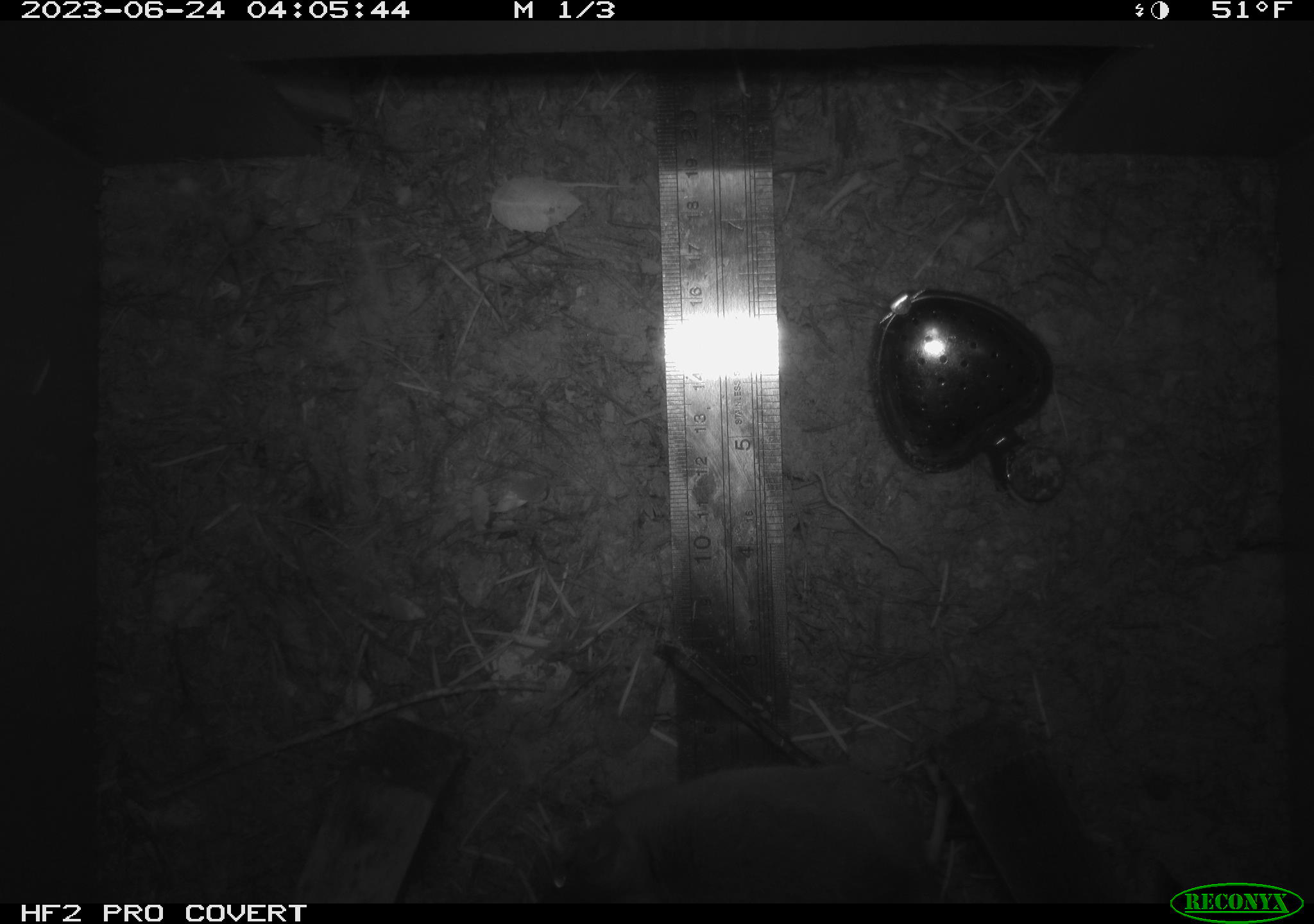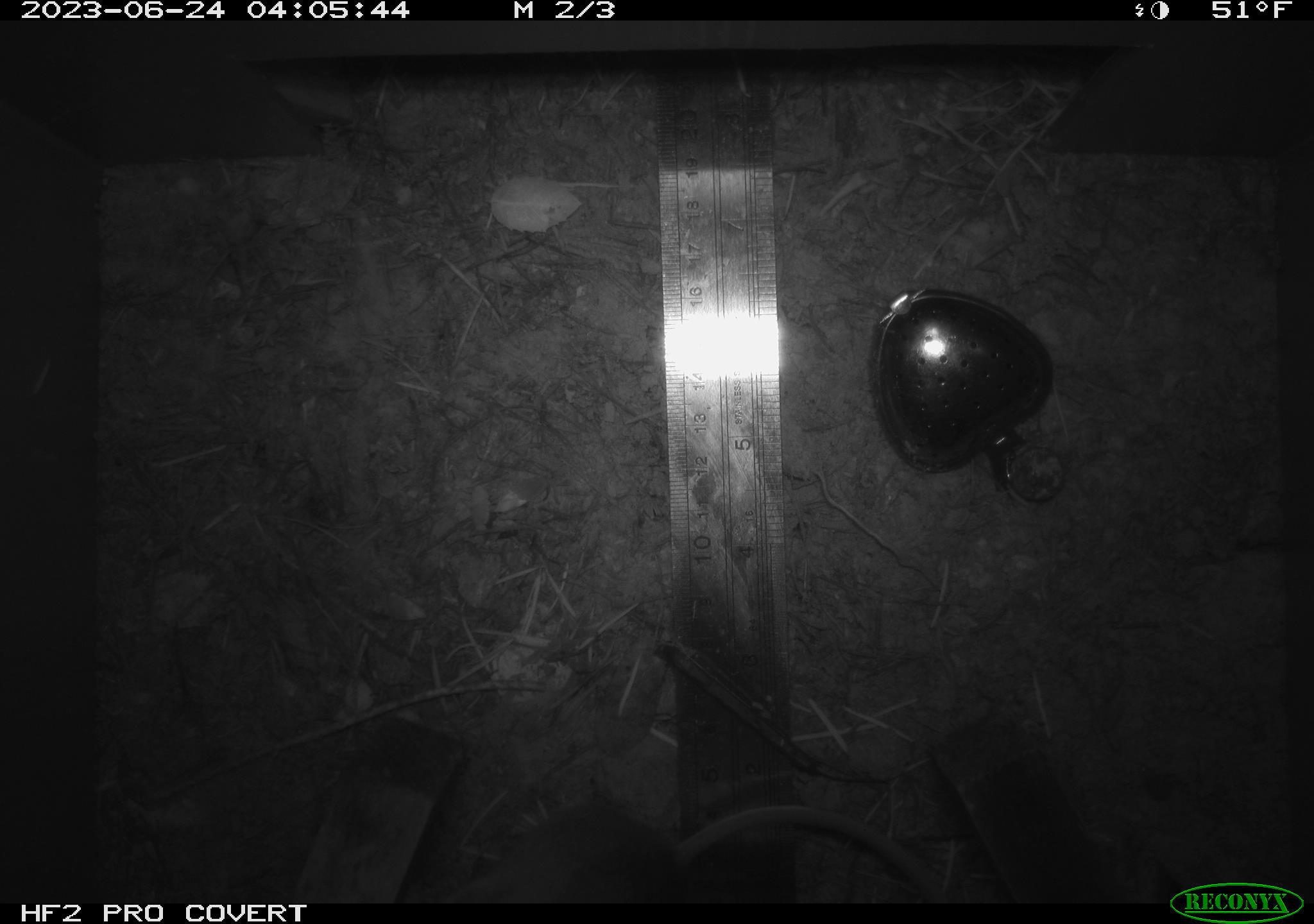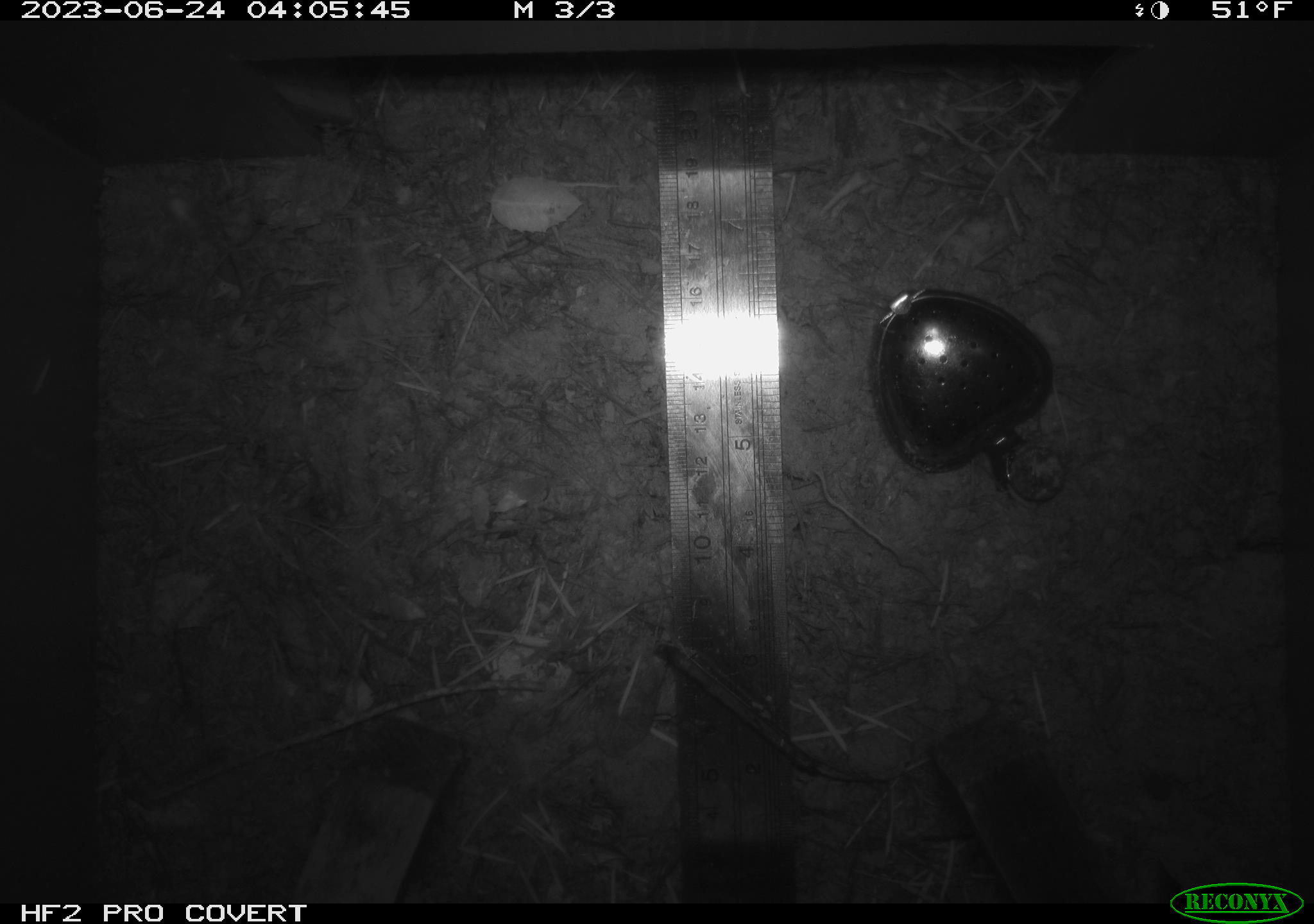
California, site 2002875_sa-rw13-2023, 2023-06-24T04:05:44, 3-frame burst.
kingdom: Animalia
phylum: Chordata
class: Mammalia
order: Rodentia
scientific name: Rodentia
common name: mouse species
Mouse species (Rodentia).